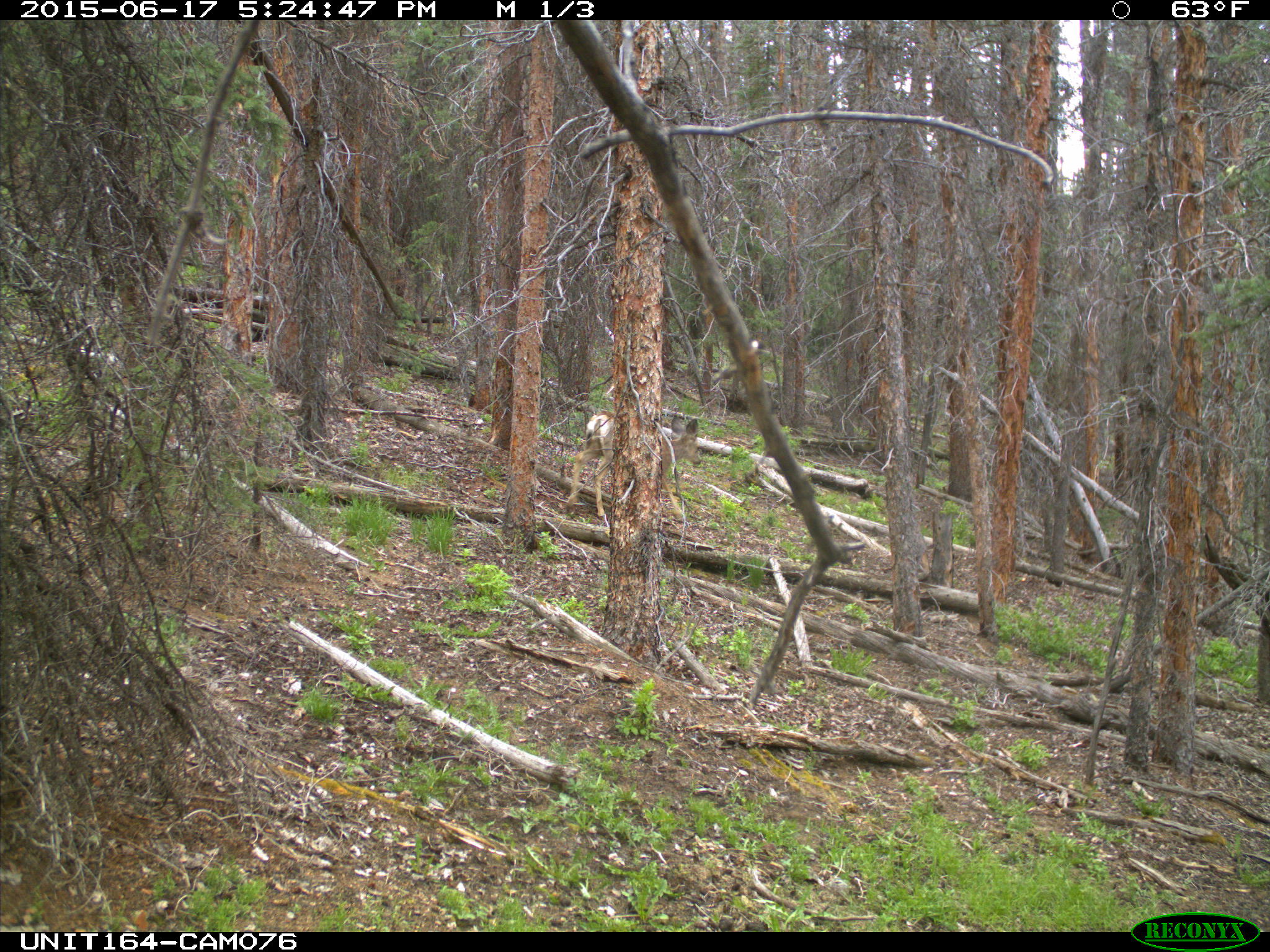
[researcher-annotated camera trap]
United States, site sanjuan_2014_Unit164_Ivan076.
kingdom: Animalia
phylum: Chordata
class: Mammalia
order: Artiodactyla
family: Cervidae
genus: Odocoileus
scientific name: Odocoileus hemionus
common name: mule deer